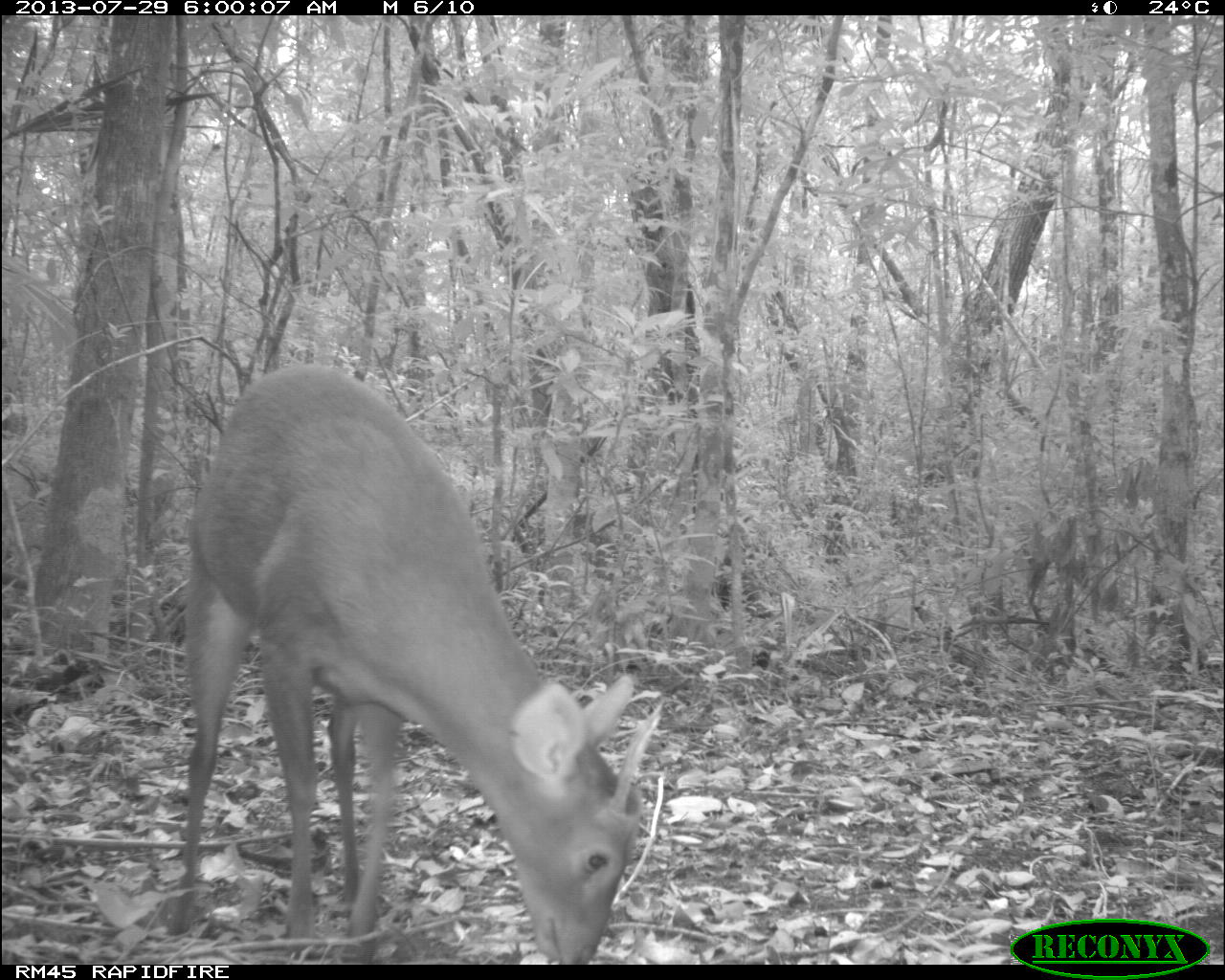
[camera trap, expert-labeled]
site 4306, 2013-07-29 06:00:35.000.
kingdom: Animalia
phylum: Chordata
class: Mammalia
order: Artiodactyla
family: Cervidae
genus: Mazama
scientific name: Mazama temama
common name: central american red brocket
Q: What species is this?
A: Mazama temama (central american red brocket).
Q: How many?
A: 1.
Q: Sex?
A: Male.